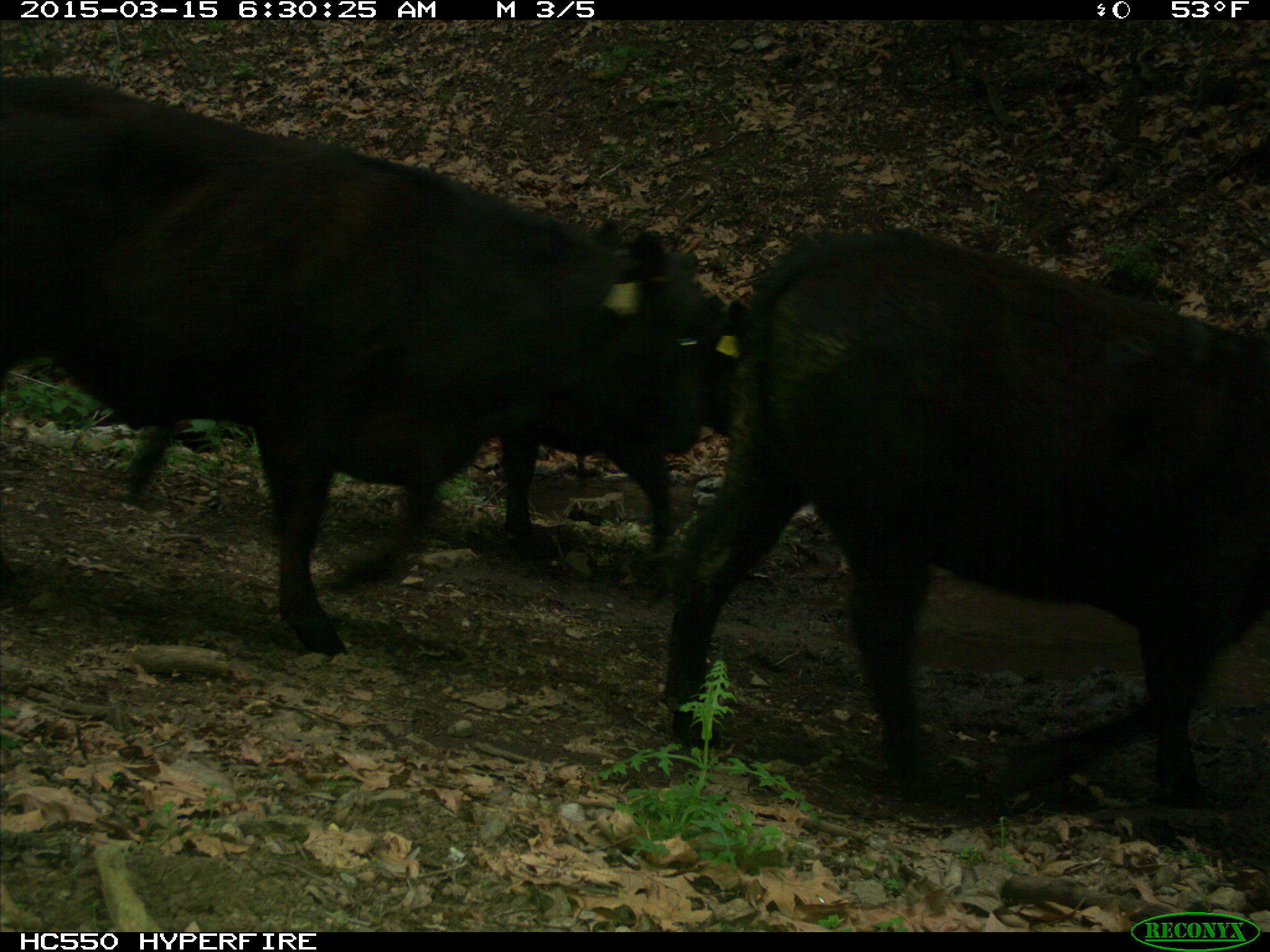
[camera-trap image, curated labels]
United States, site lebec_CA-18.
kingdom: Animalia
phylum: Chordata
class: Mammalia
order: Artiodactyla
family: Bovidae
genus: Bos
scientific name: Bos taurus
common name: domestic cow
Bos taurus (domestic cow).